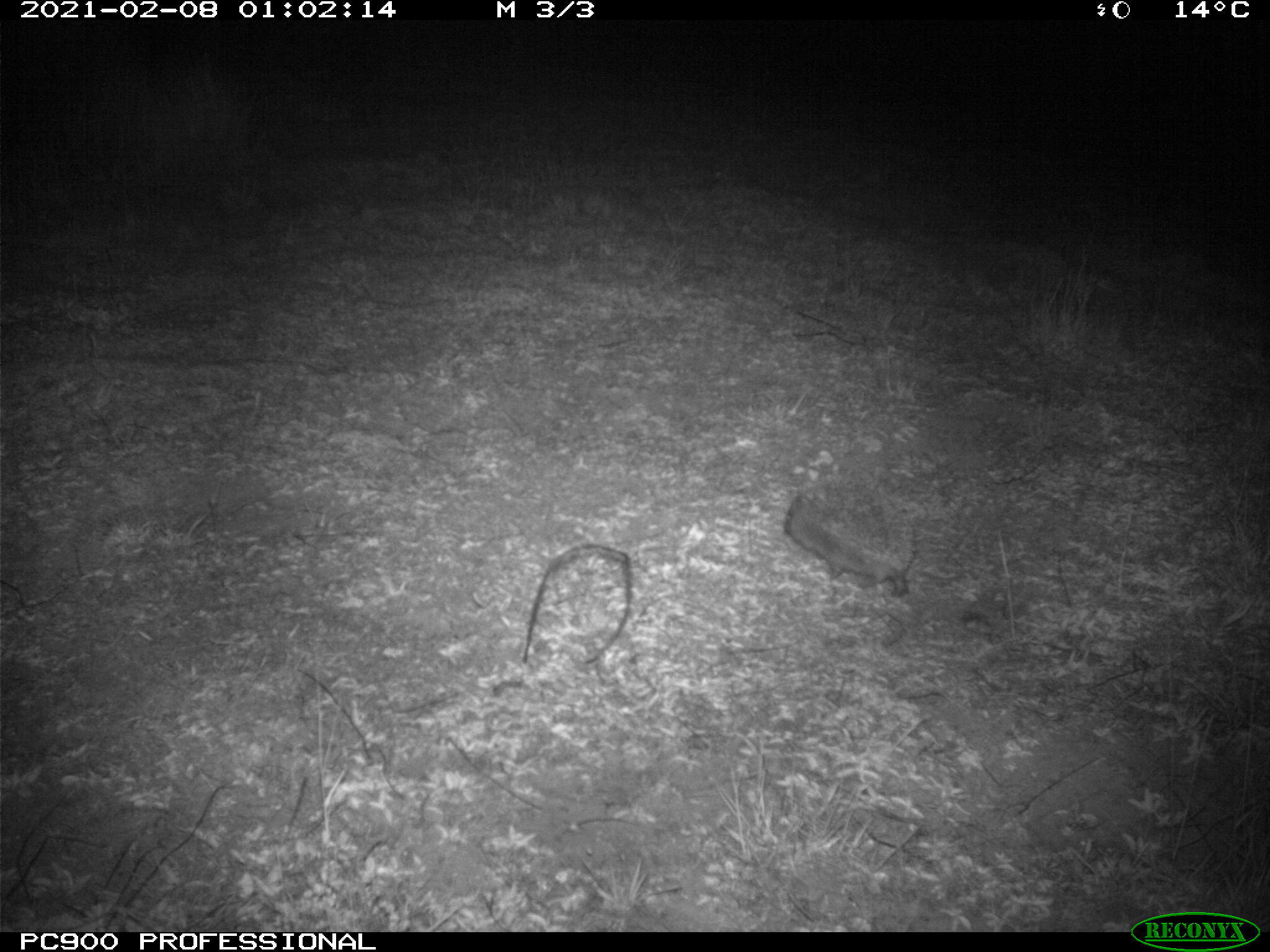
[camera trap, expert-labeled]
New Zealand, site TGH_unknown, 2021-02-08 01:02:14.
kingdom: Animalia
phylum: Chordata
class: Mammalia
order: Eulipotyphla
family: Erinaceidae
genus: Erinaceus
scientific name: Erinaceus europaeus europaeus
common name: european hedgehog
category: hedgehog